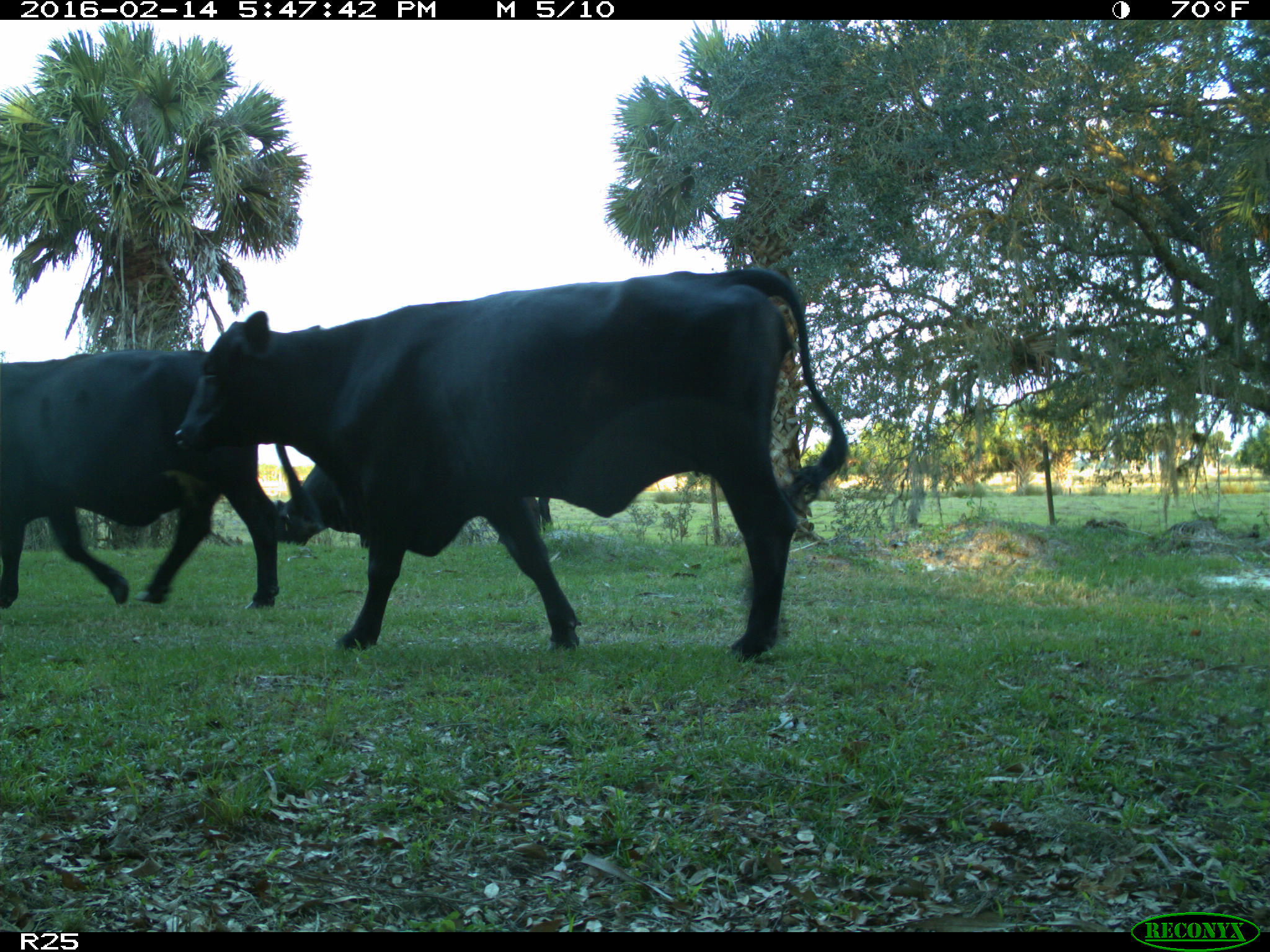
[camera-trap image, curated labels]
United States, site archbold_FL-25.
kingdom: Animalia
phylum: Chordata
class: Mammalia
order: Artiodactyla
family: Bovidae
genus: Bos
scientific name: Bos taurus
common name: domestic cow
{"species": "Bos taurus (domestic cow)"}